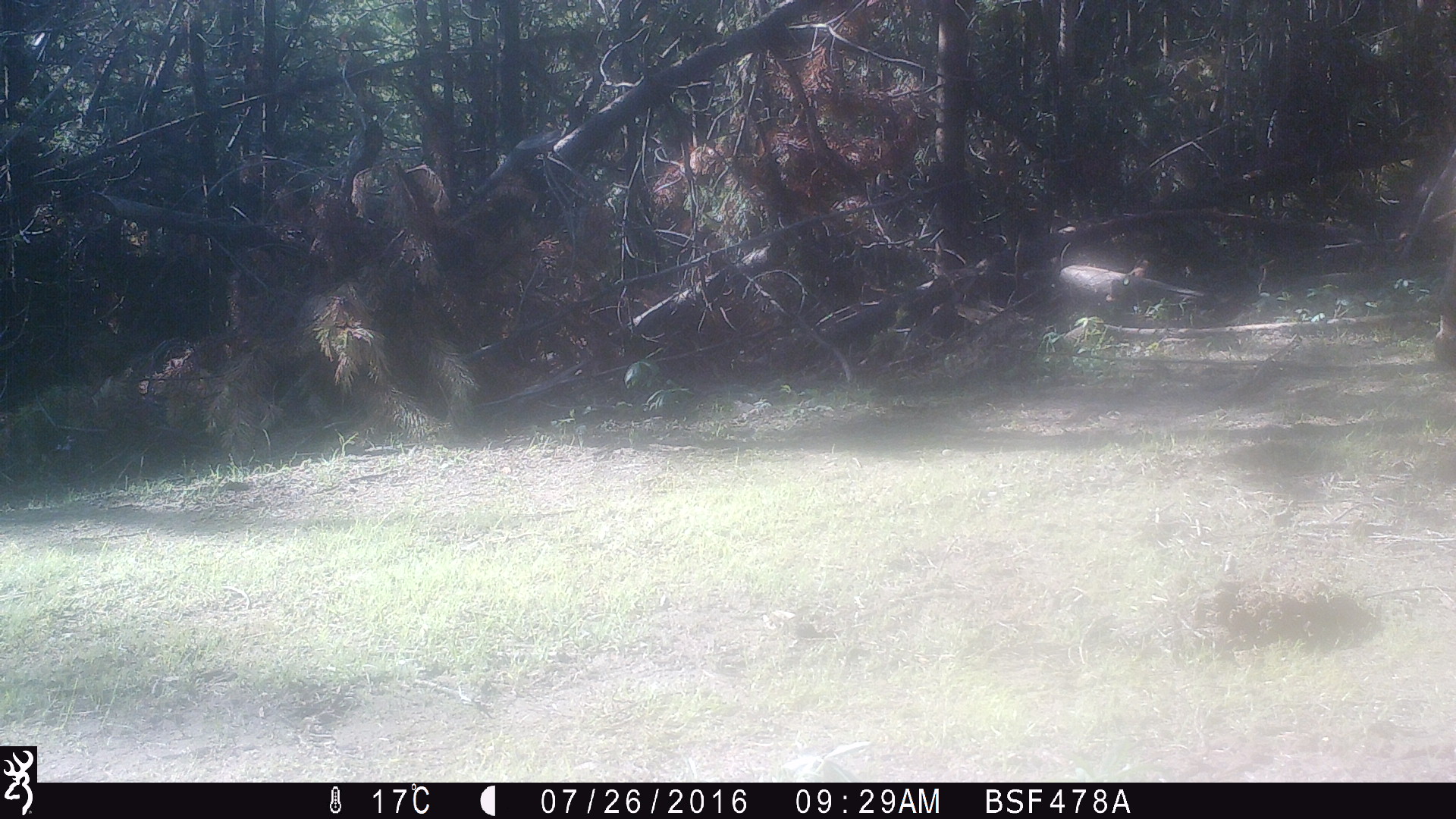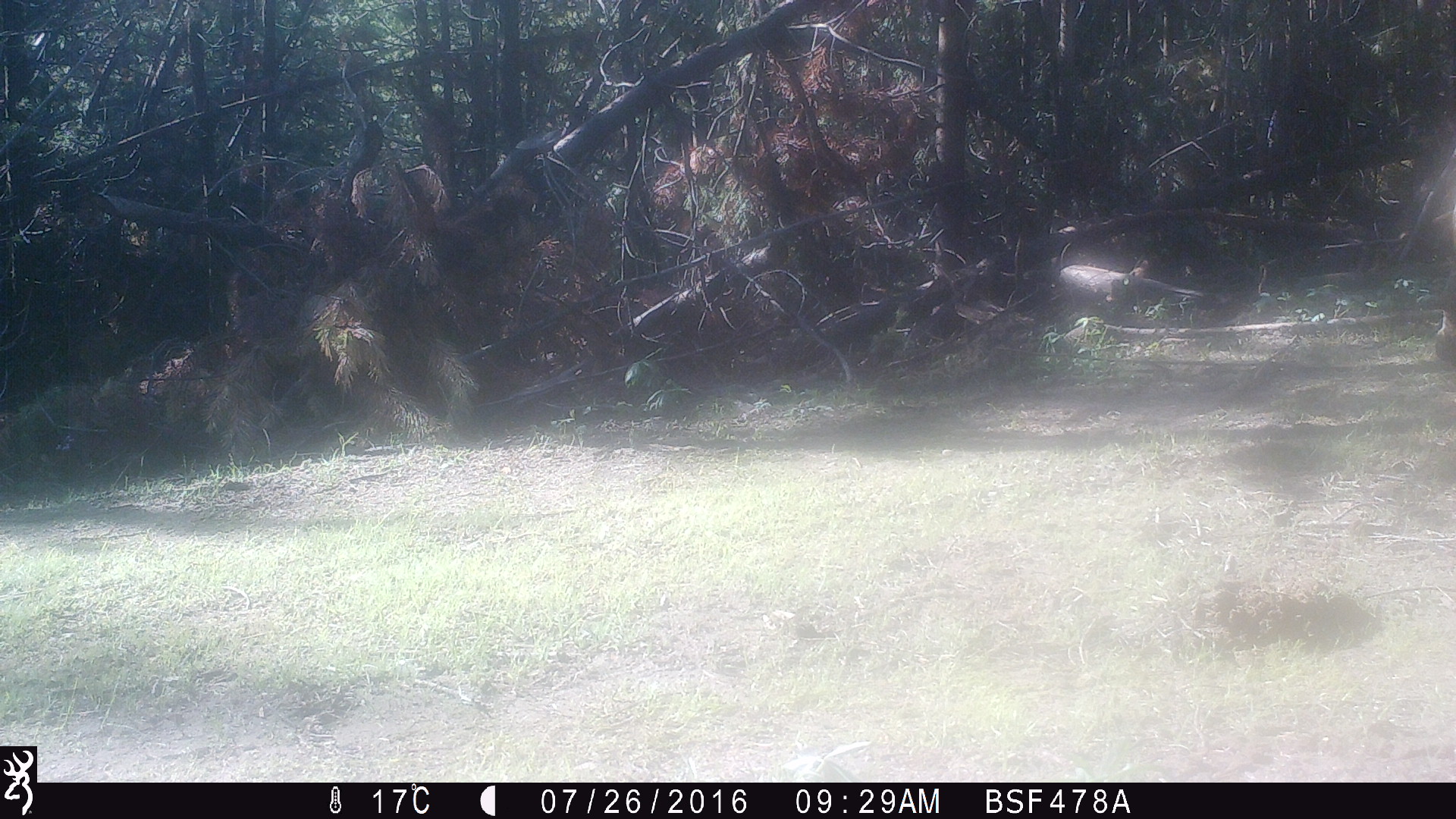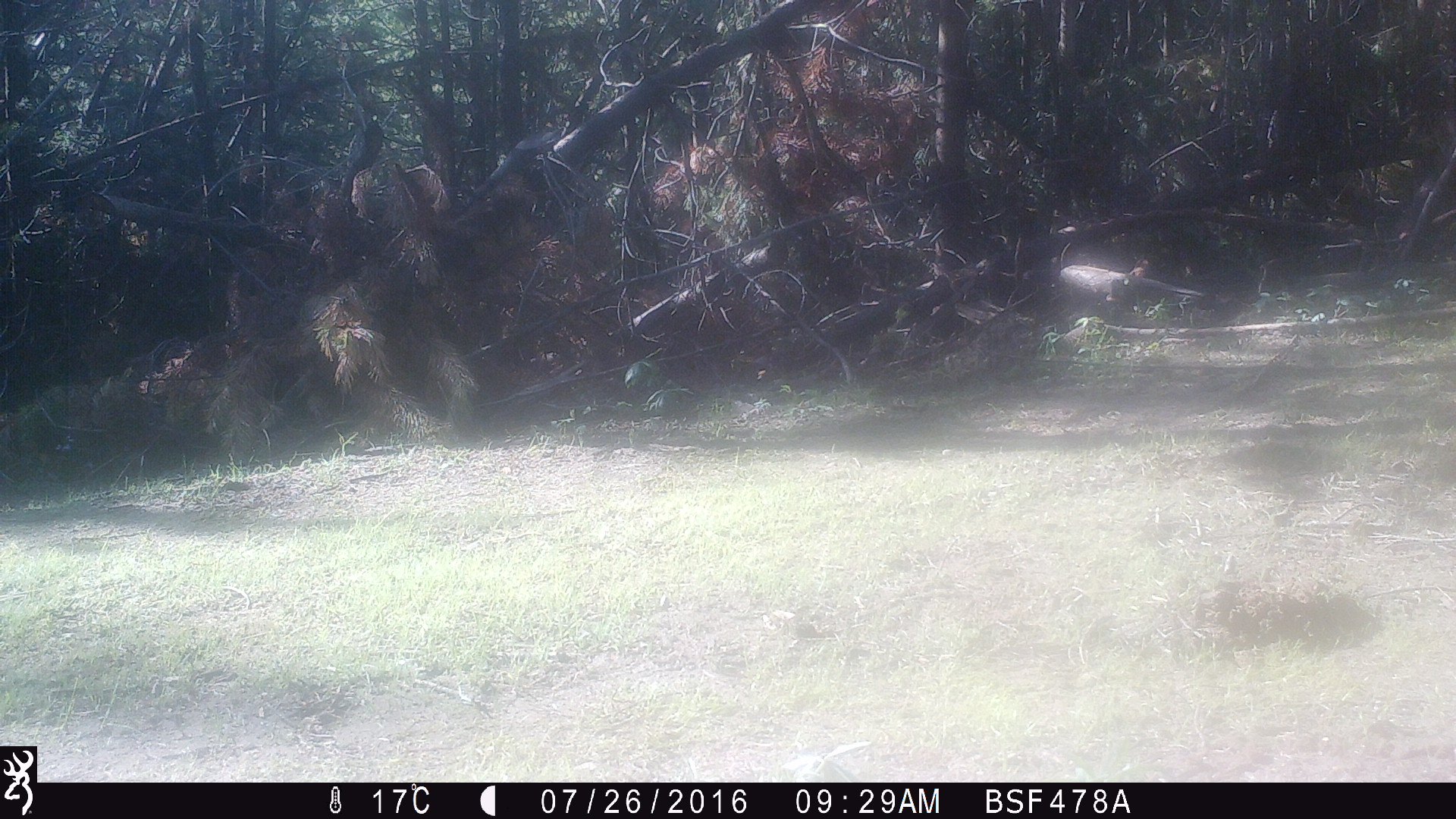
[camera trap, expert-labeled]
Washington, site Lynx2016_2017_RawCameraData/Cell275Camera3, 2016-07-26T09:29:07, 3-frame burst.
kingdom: Animalia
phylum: Chordata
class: Mammalia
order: Artiodactyla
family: Bovidae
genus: Bos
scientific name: Bos taurus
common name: domestic cattle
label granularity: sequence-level